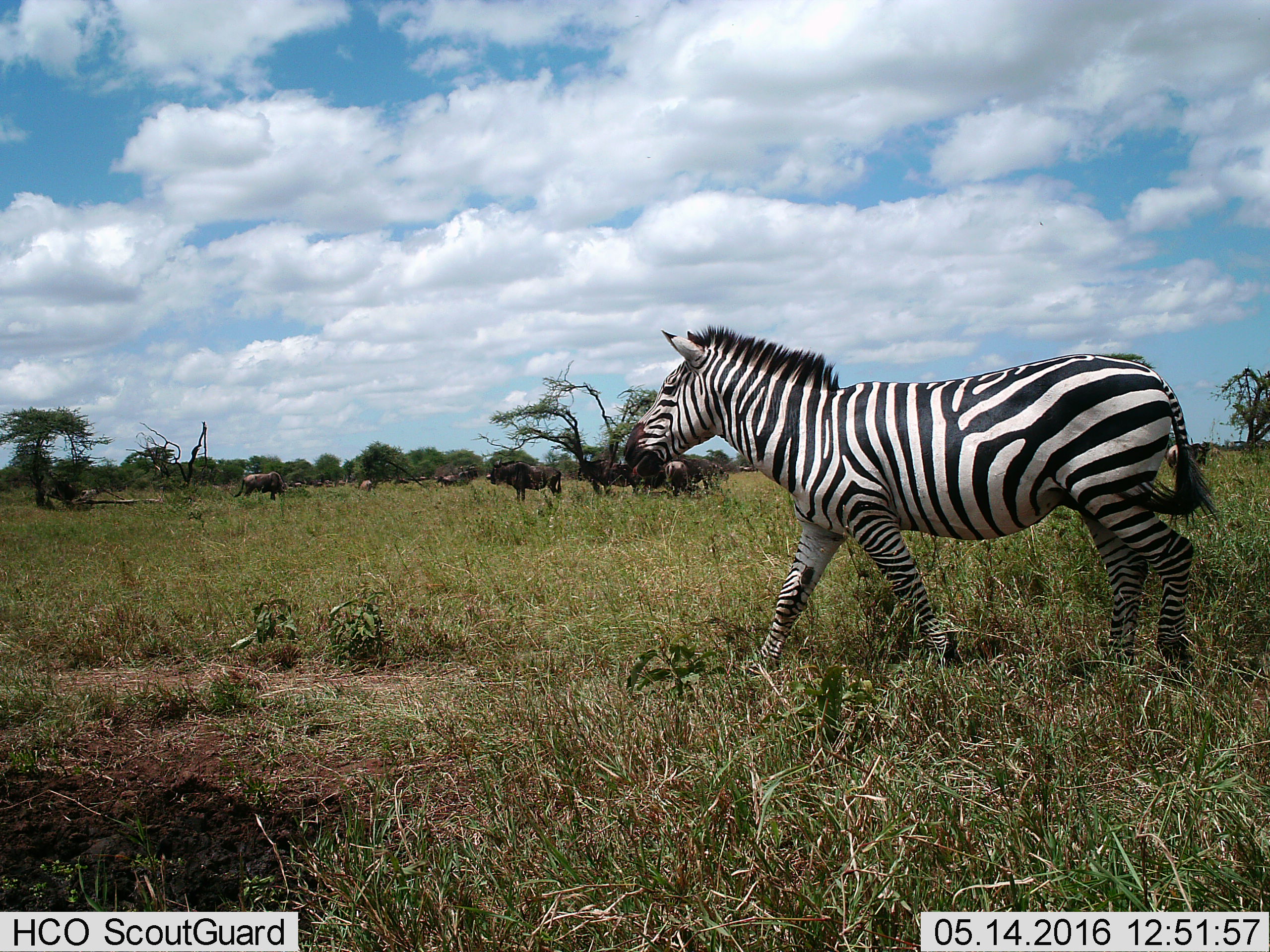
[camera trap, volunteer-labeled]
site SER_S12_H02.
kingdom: Animalia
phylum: Chordata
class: Mammalia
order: Artiodactyla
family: Bovidae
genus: Connochaetes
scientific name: Connochaetes taurinus taurinus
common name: blue wildebeest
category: wildebeestblue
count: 11-50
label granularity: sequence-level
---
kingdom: Animalia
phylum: Chordata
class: Mammalia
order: Perissodactyla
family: Equidae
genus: Equus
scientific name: Equus quagga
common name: plains zebra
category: zebraplains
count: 1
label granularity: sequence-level